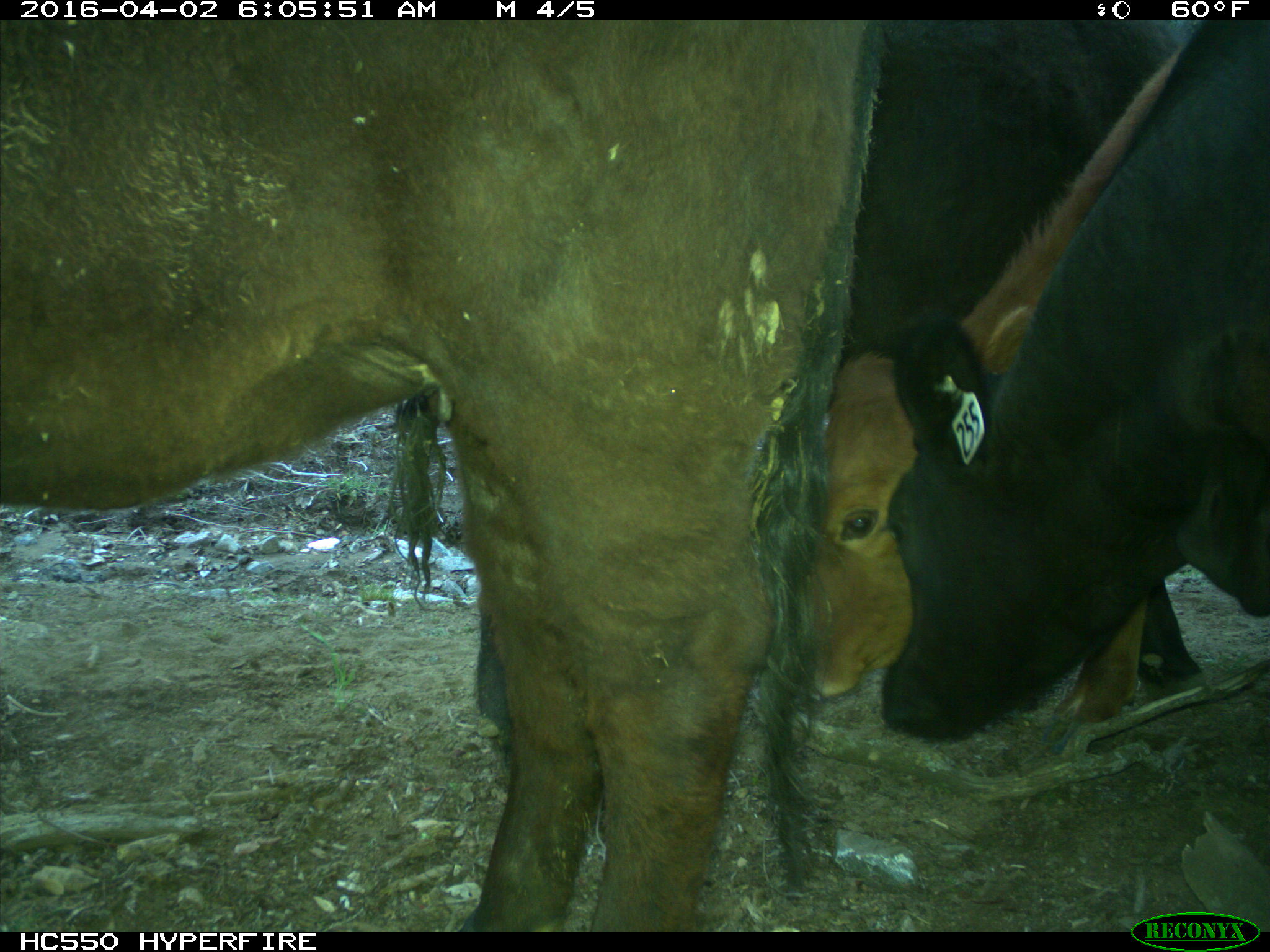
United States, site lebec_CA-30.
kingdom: Animalia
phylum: Chordata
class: Mammalia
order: Artiodactyla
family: Bovidae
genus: Bos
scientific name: Bos taurus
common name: domestic cow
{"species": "Bos taurus (domestic cow)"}